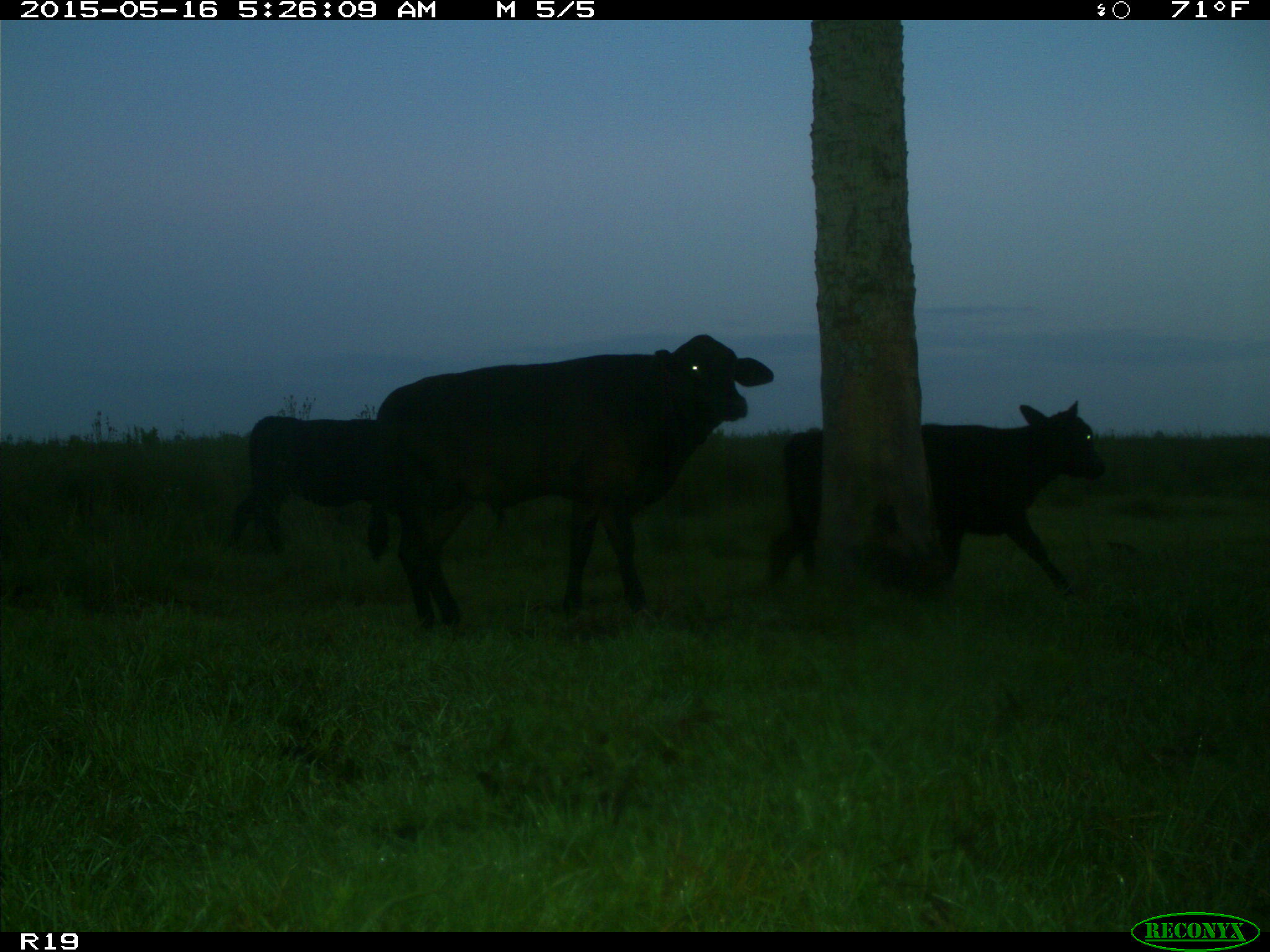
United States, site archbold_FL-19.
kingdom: Animalia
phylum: Chordata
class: Mammalia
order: Artiodactyla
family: Bovidae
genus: Bos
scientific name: Bos taurus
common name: domestic cow